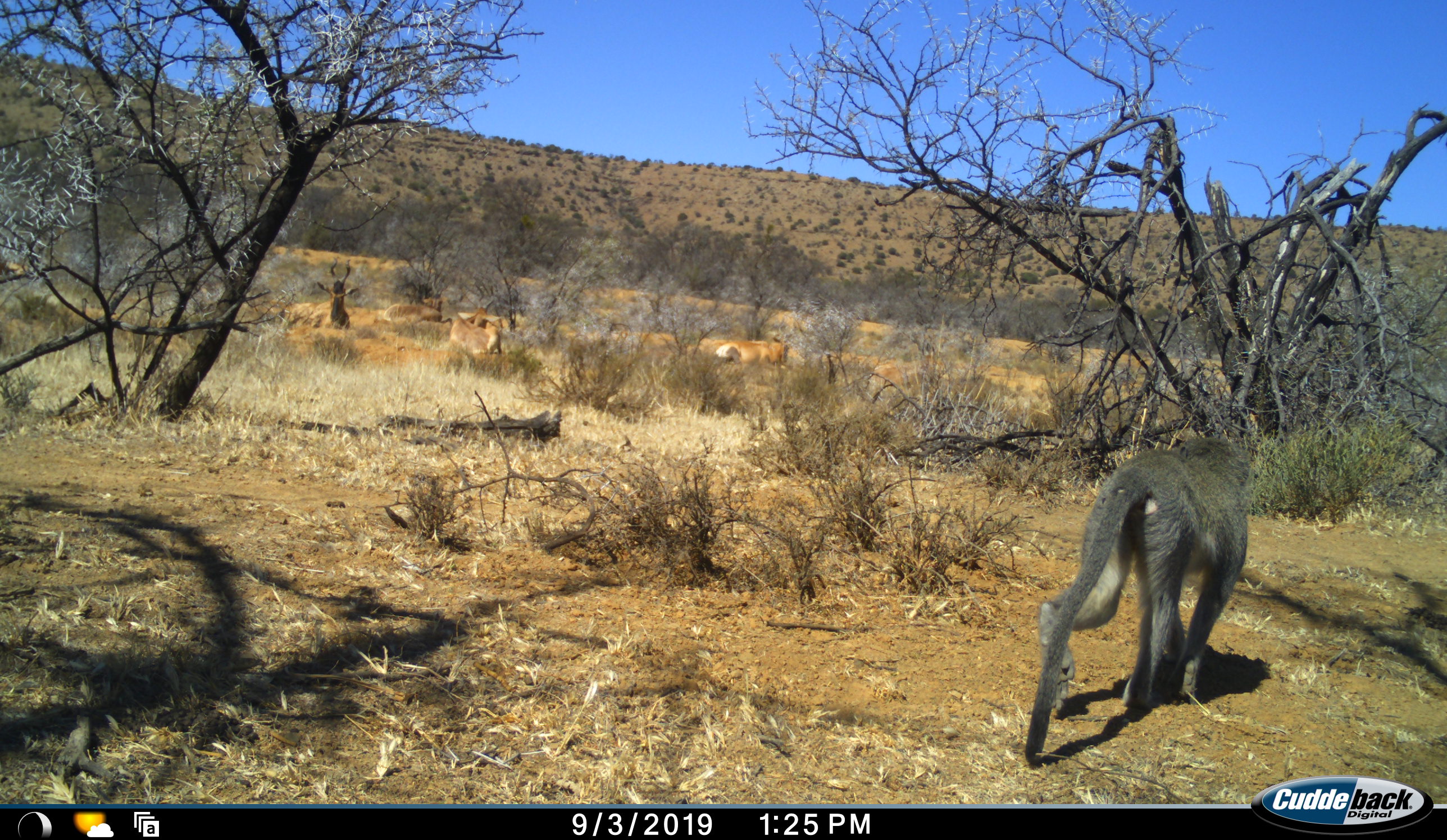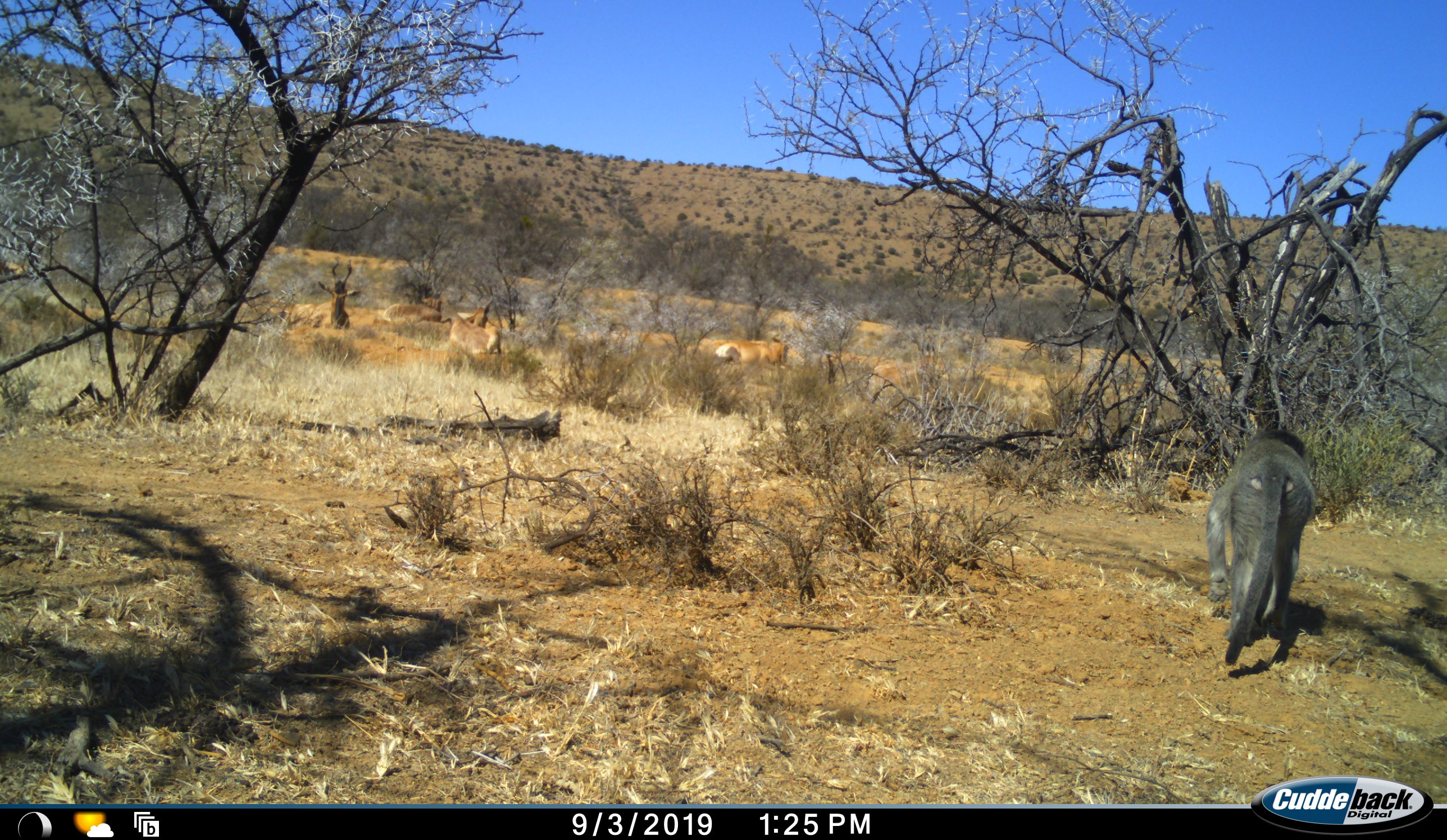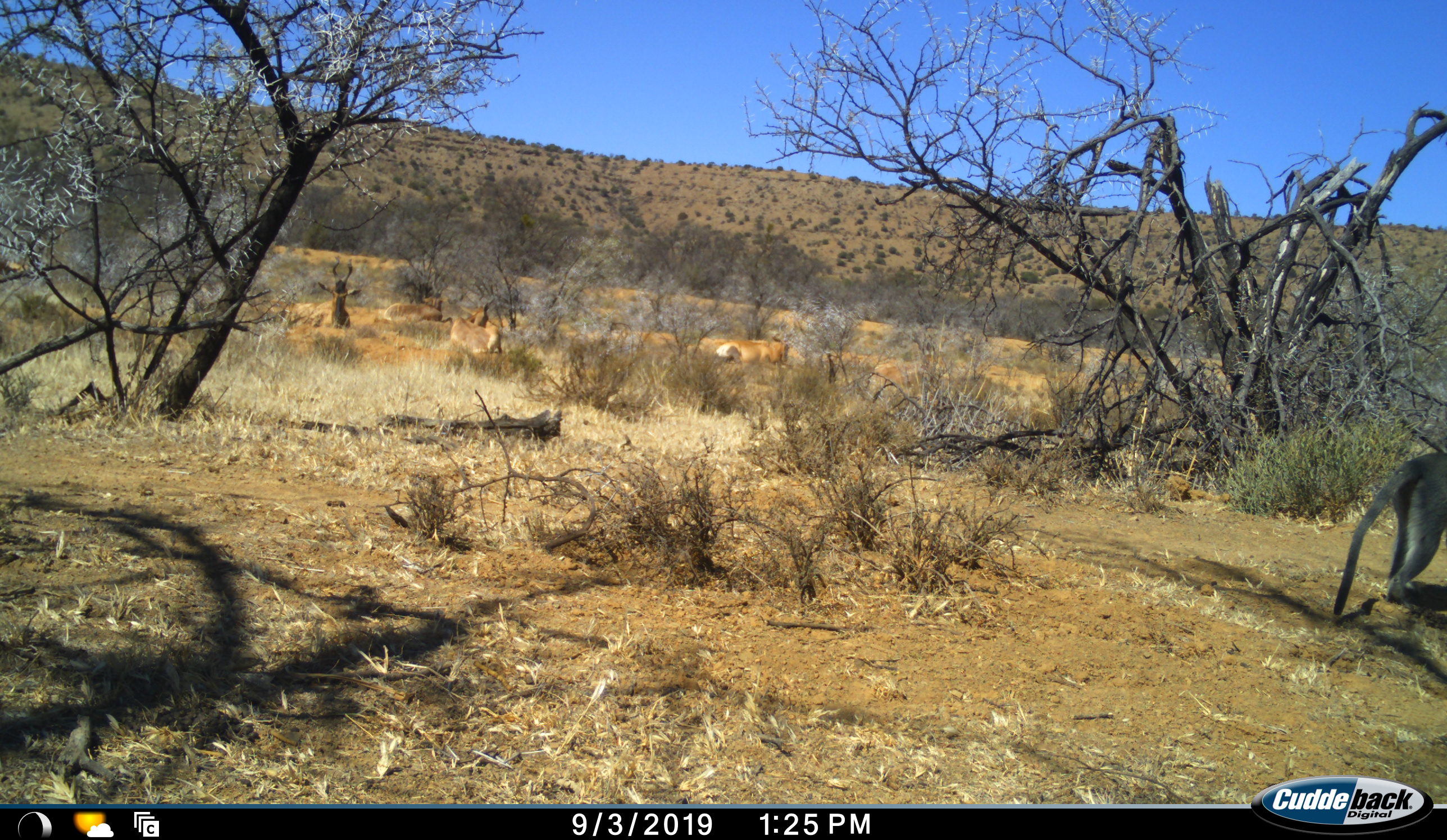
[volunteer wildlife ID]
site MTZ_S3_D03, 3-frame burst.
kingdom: Animalia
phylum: Chordata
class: Mammalia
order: Artiodactyla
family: Bovidae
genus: Alcelaphus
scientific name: Alcelaphus buselaphus caama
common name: red hartebeest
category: hartebeestred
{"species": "hartebeestred (red hartebeest) (Alcelaphus buselaphus caama)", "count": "5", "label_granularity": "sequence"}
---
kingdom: Animalia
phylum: Chordata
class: Mammalia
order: Primates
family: Cercopithecidae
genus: Chlorocebus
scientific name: Chlorocebus pygerythrus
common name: vervet monkey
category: monkeyvervet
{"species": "monkeyvervet (vervet monkey) (Chlorocebus pygerythrus)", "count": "1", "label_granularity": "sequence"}